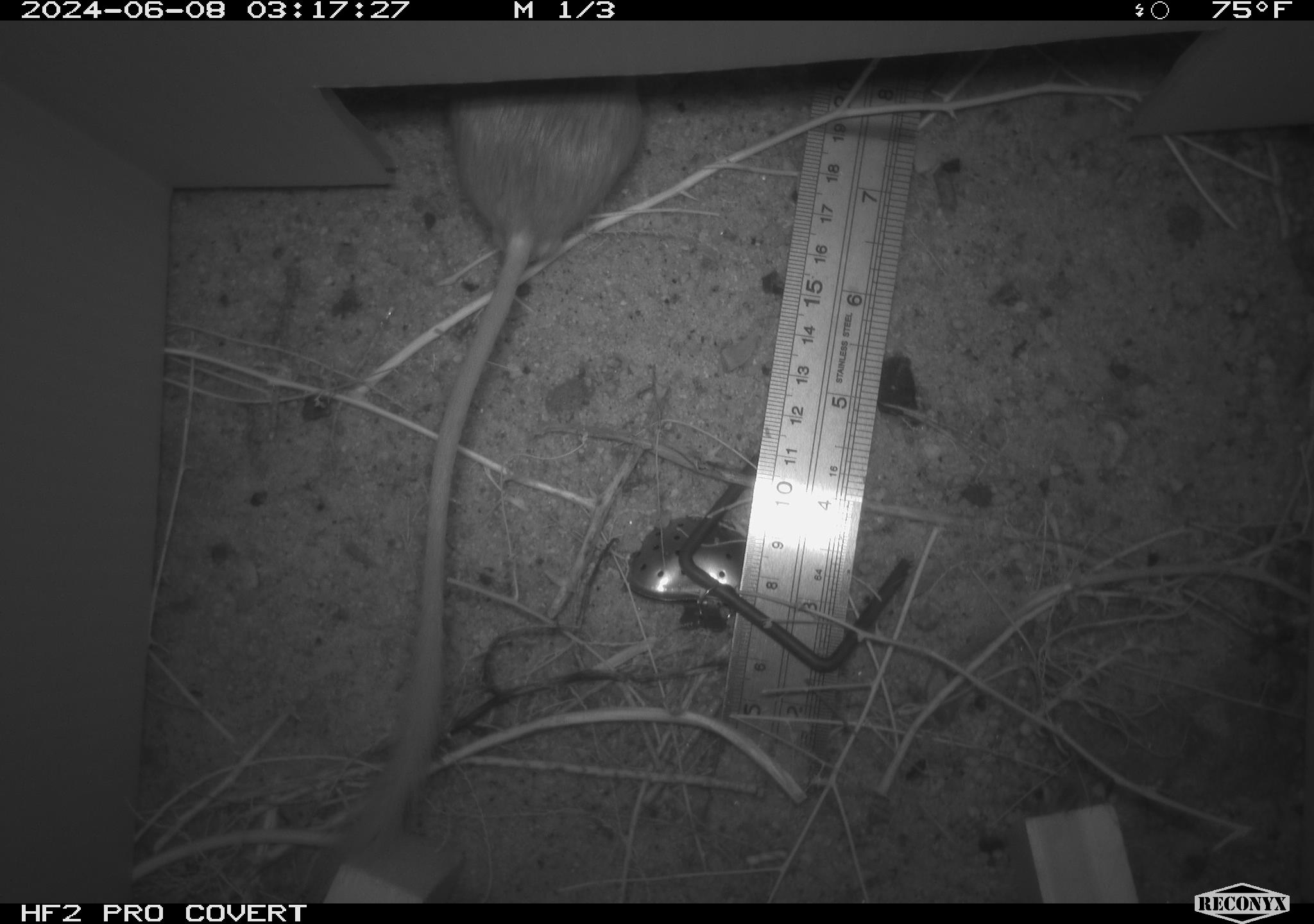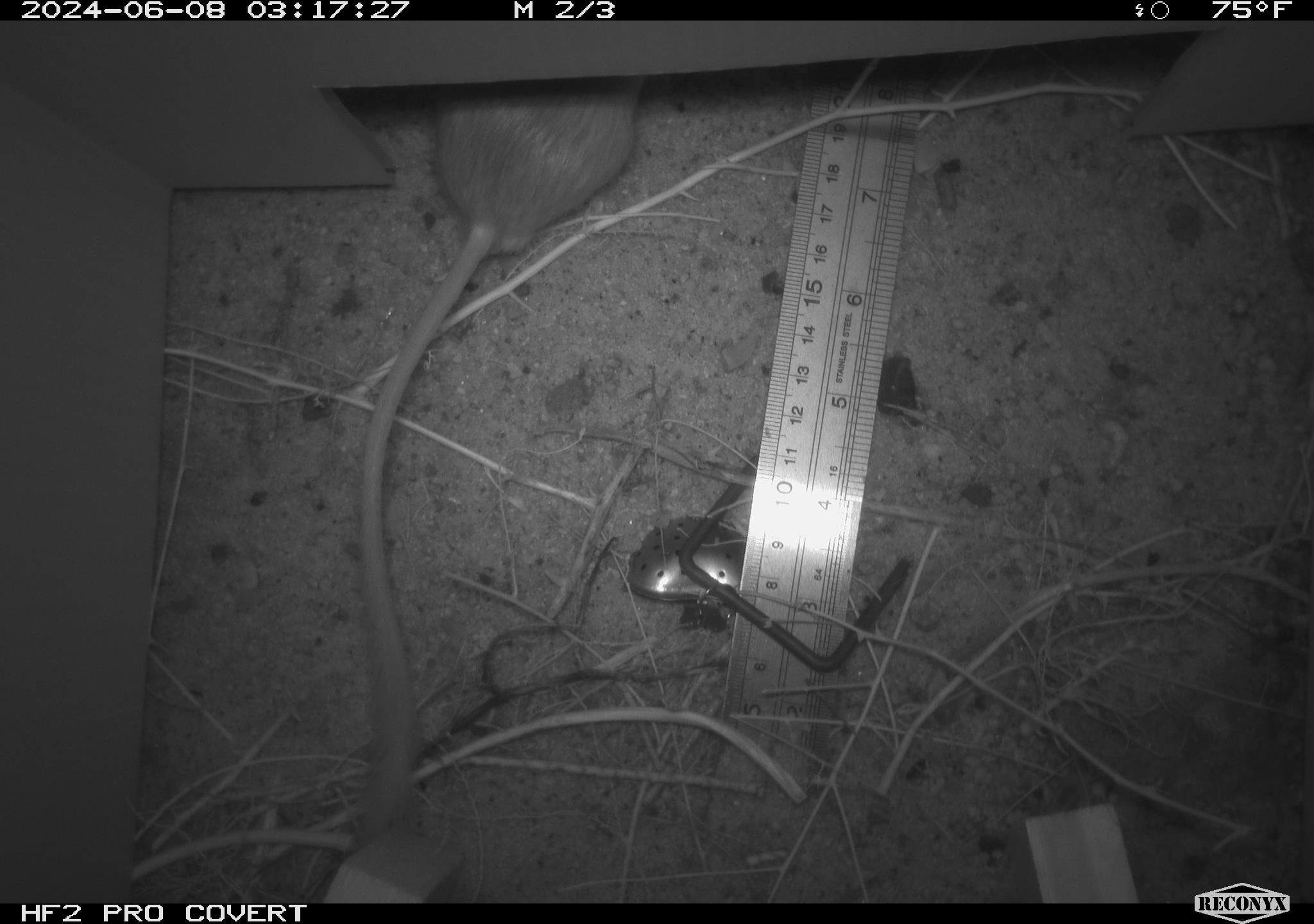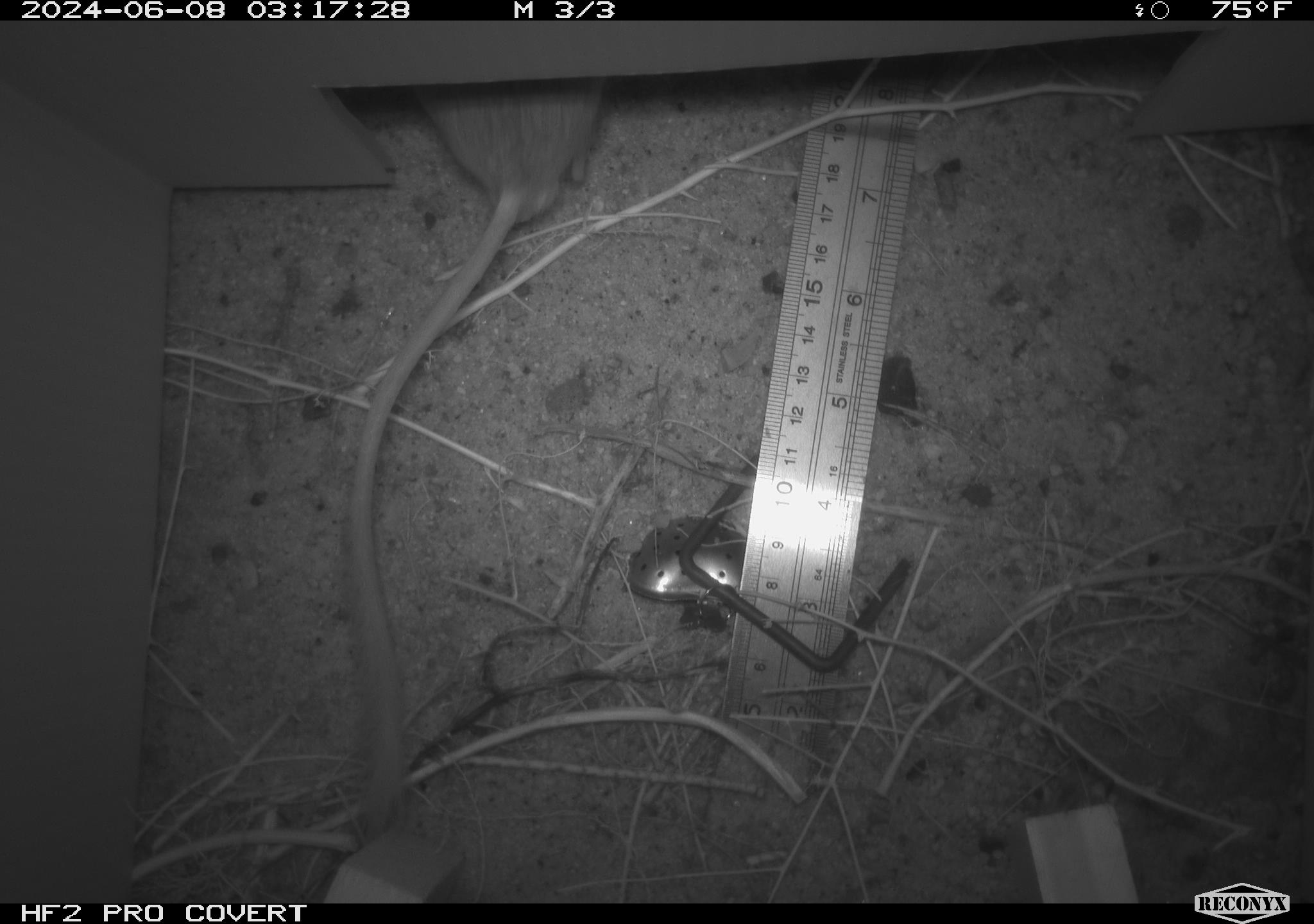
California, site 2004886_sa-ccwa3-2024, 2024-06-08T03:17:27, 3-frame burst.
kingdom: Animalia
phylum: Chordata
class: Mammalia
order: Rodentia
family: Heteromyidae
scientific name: Heteromyidae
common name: kangaroo rats and pocket mice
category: heteromyidae family